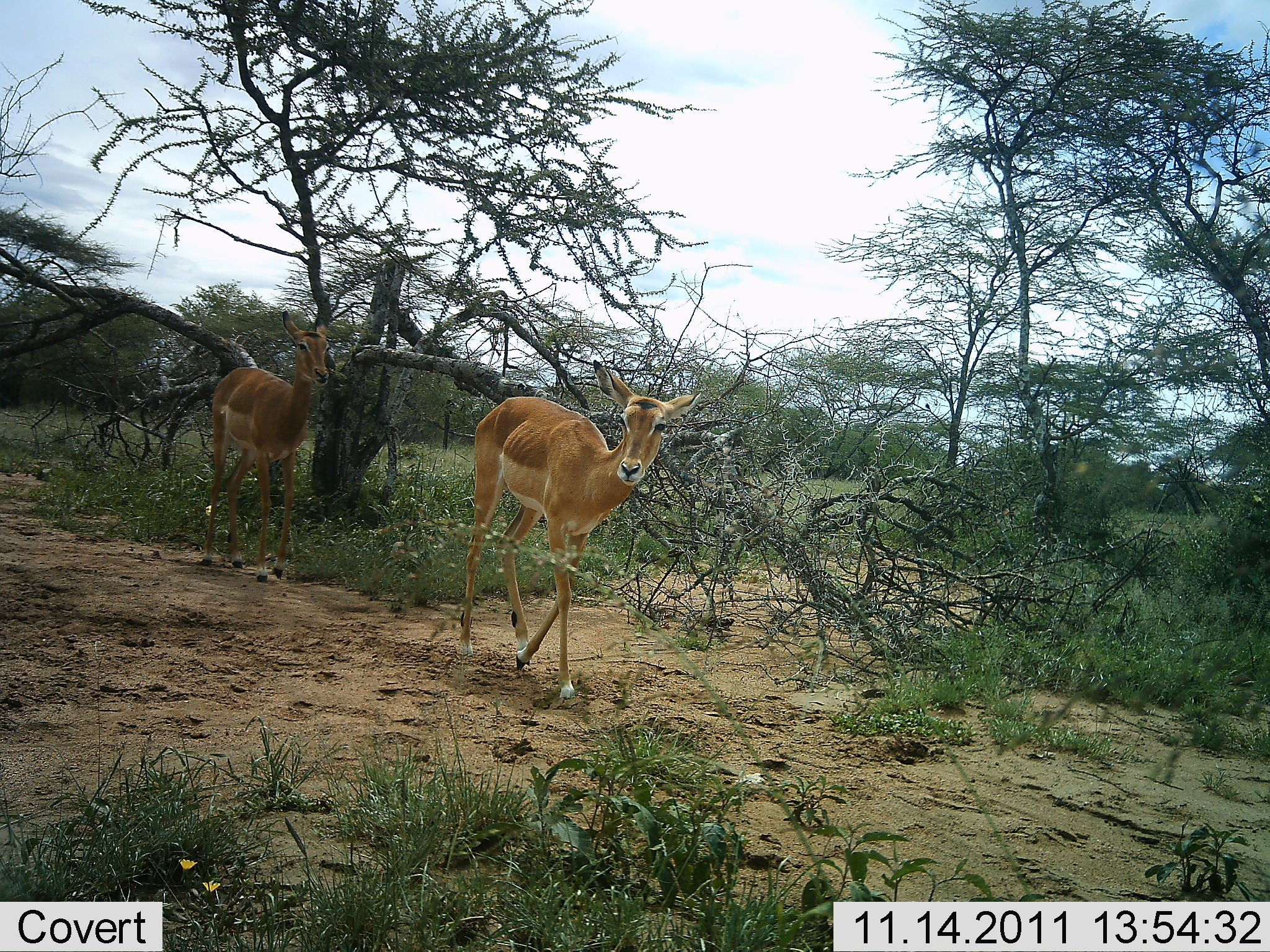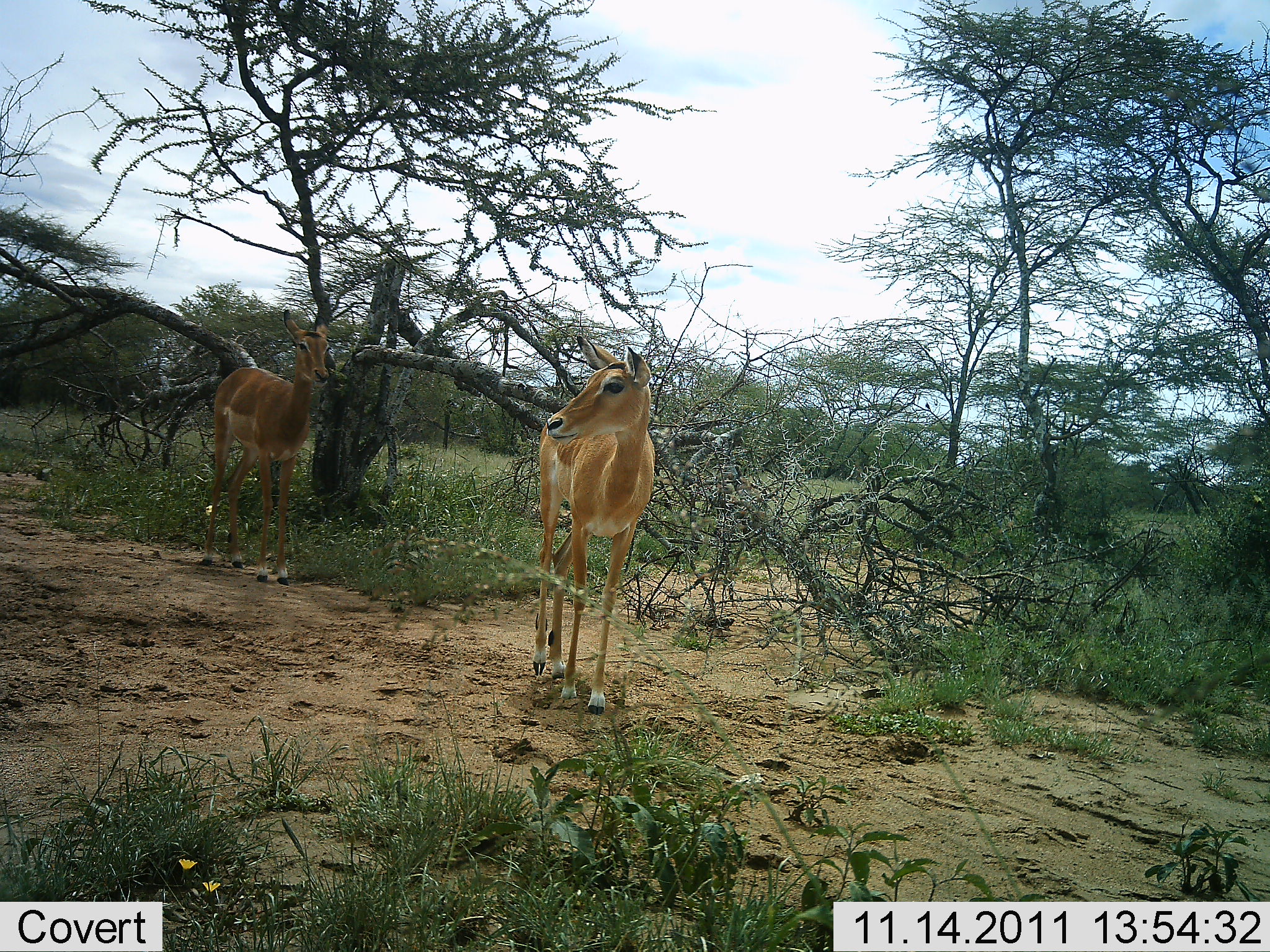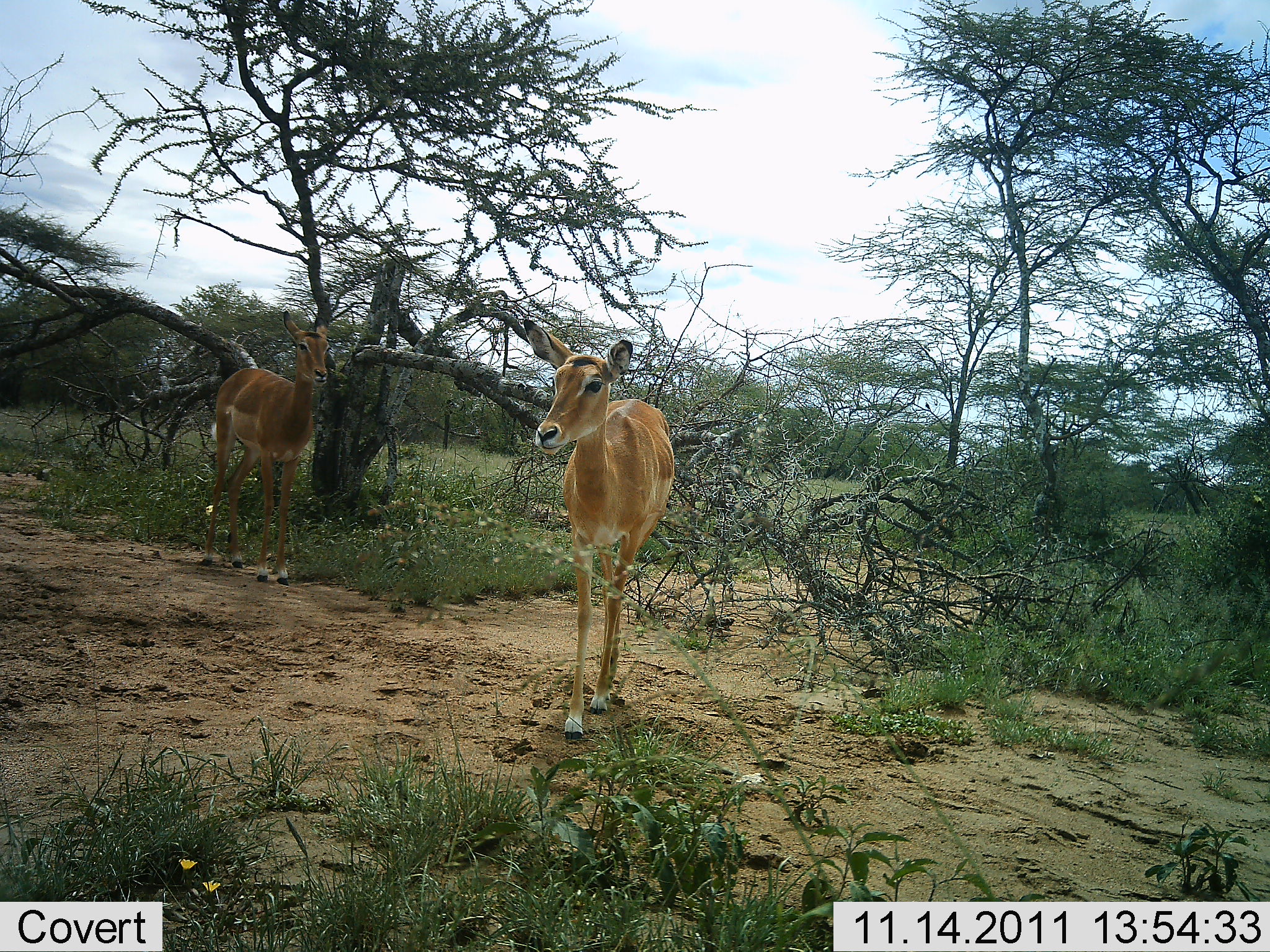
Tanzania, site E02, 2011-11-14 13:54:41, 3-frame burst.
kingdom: Animalia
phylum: Chordata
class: Mammalia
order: Artiodactyla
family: Bovidae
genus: Aepyceros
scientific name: Aepyceros melampus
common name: impala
Impala (Aepyceros melampus), count 2. Behavior (volunteer vote fractions): standing 73%, resting 0%, moving 45%, interacting 0%. Young present (vote fraction): 0%. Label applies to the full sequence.